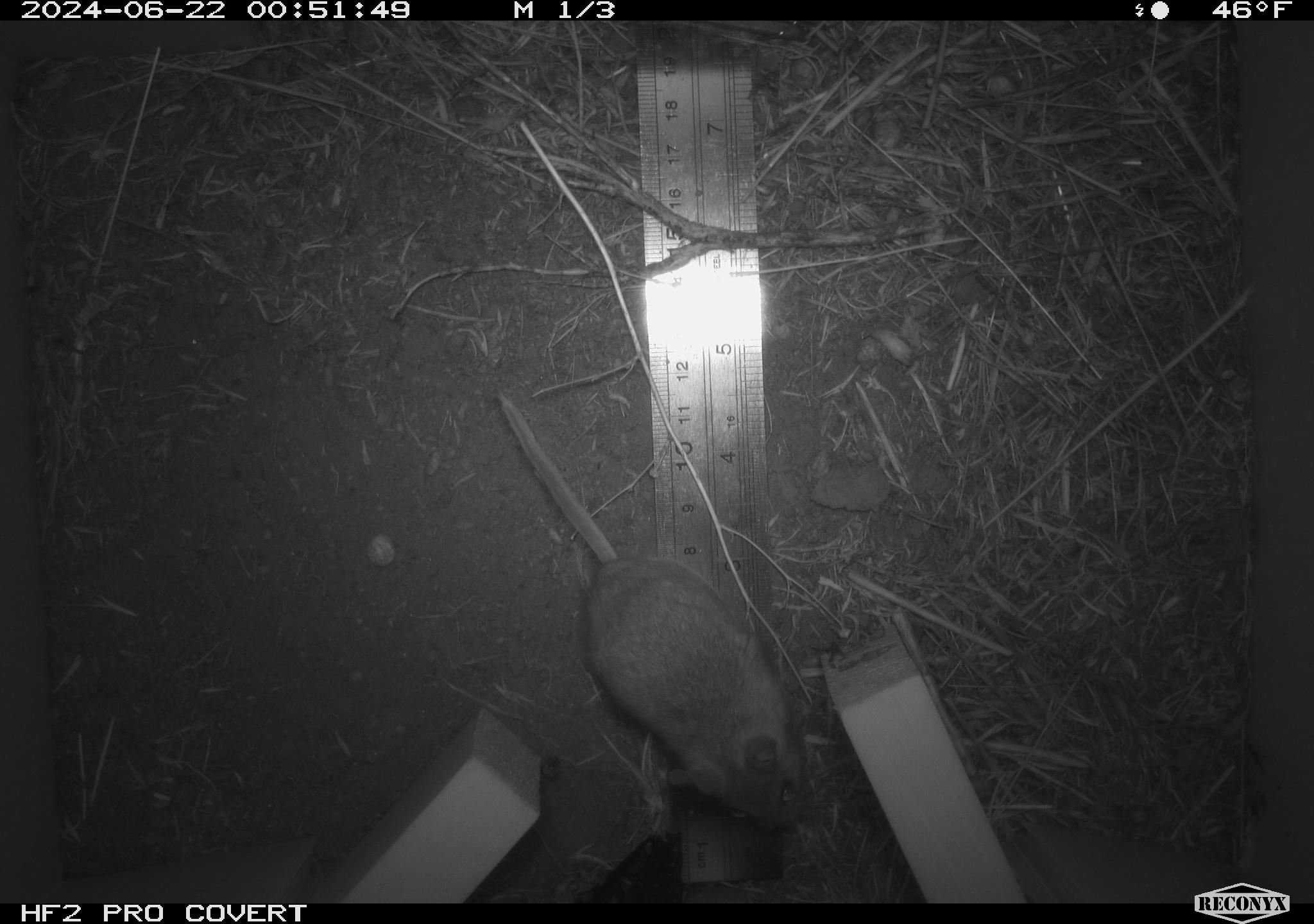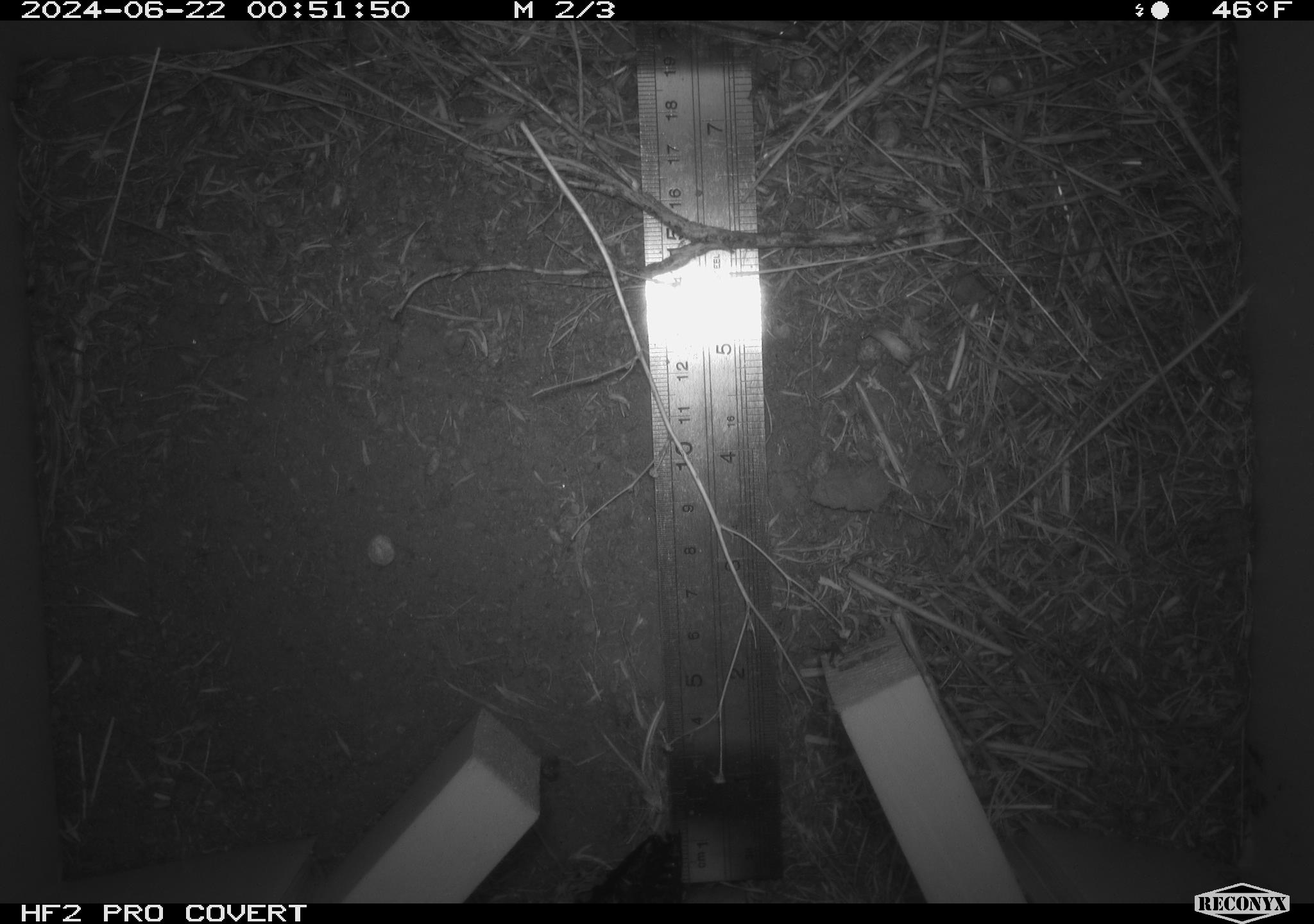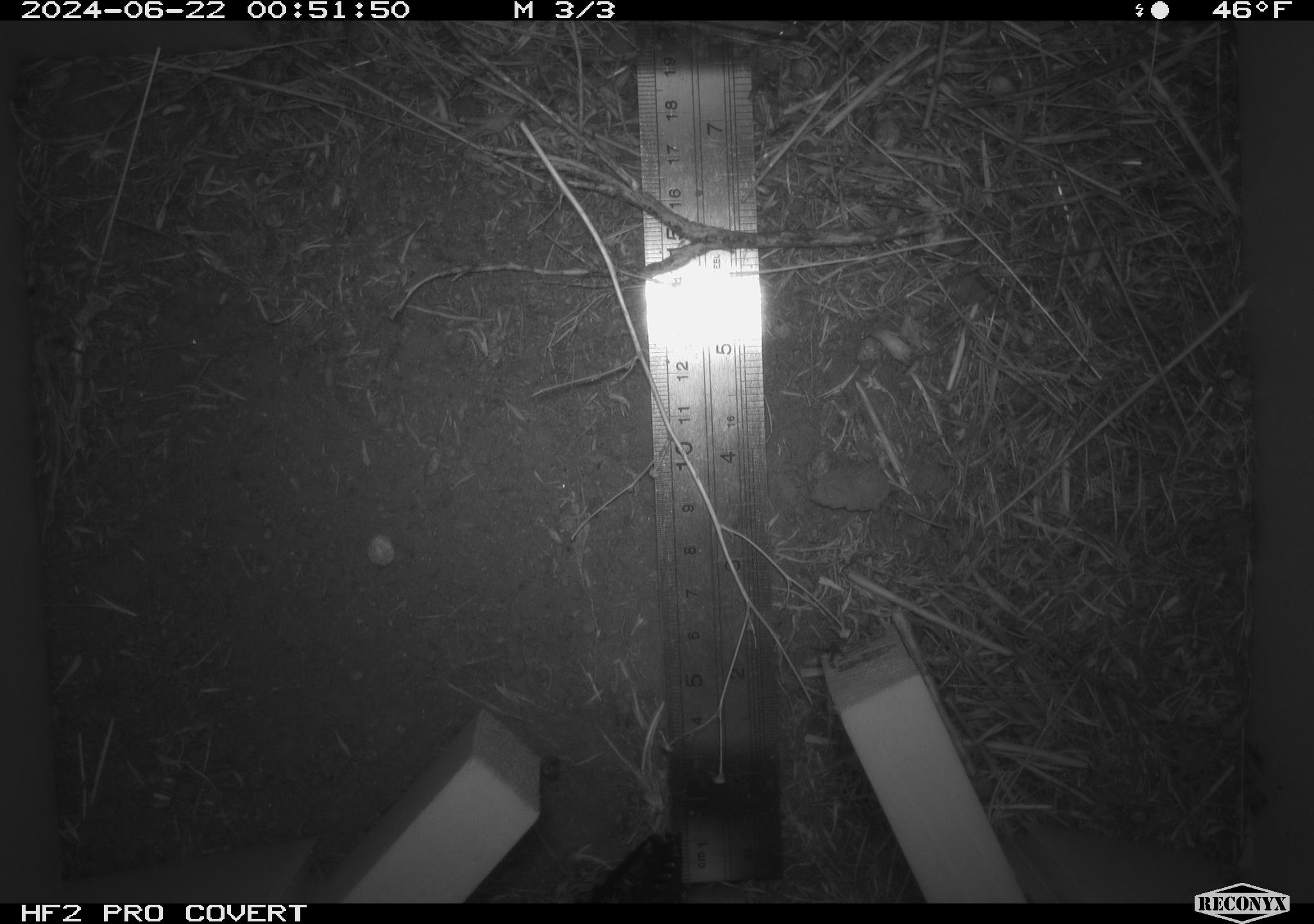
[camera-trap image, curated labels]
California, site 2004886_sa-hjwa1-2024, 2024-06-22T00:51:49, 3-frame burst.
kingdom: Animalia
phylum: Chordata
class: Mammalia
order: Rodentia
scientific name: Rodentia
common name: rodent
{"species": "rodent (Rodentia)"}